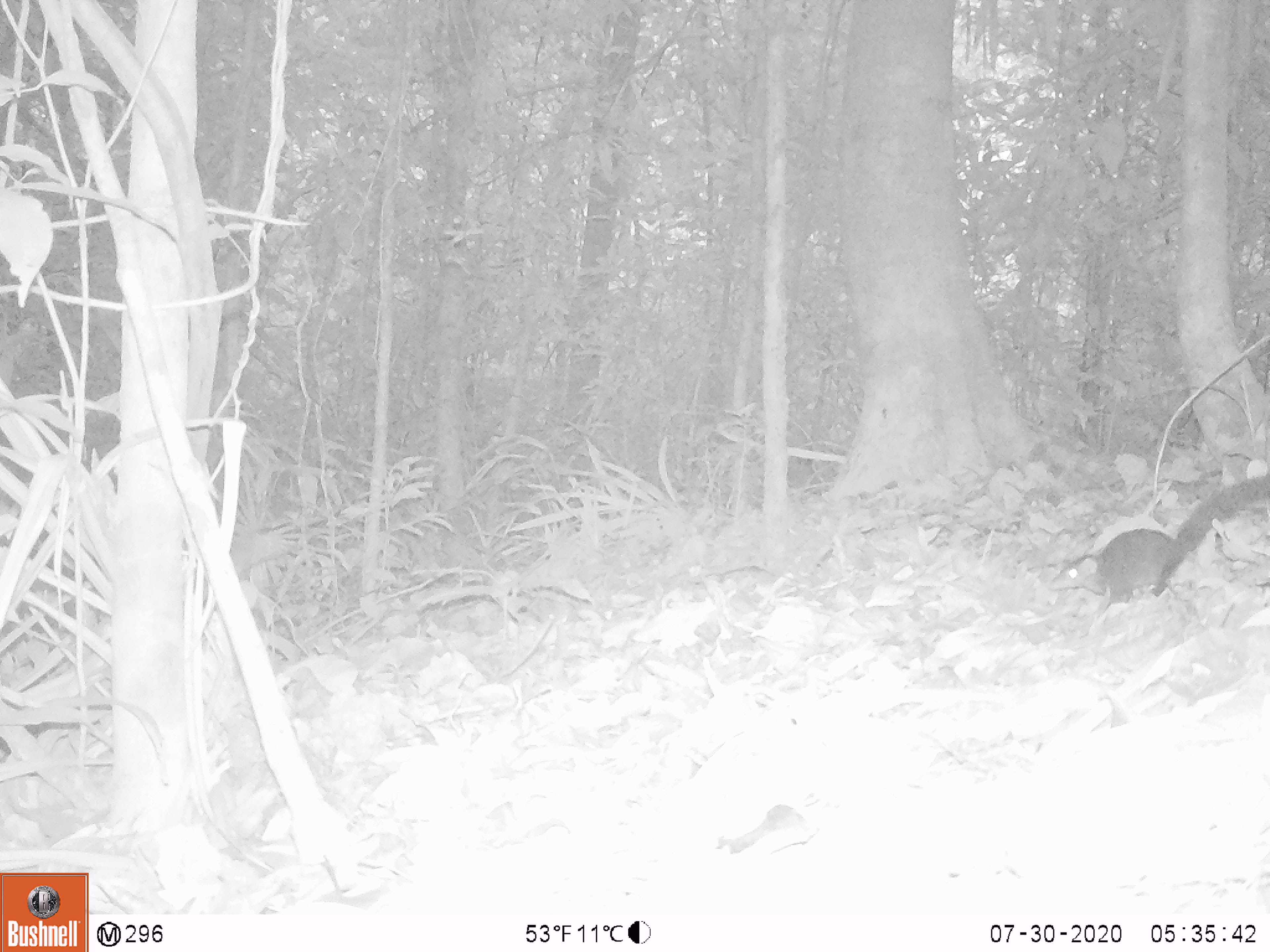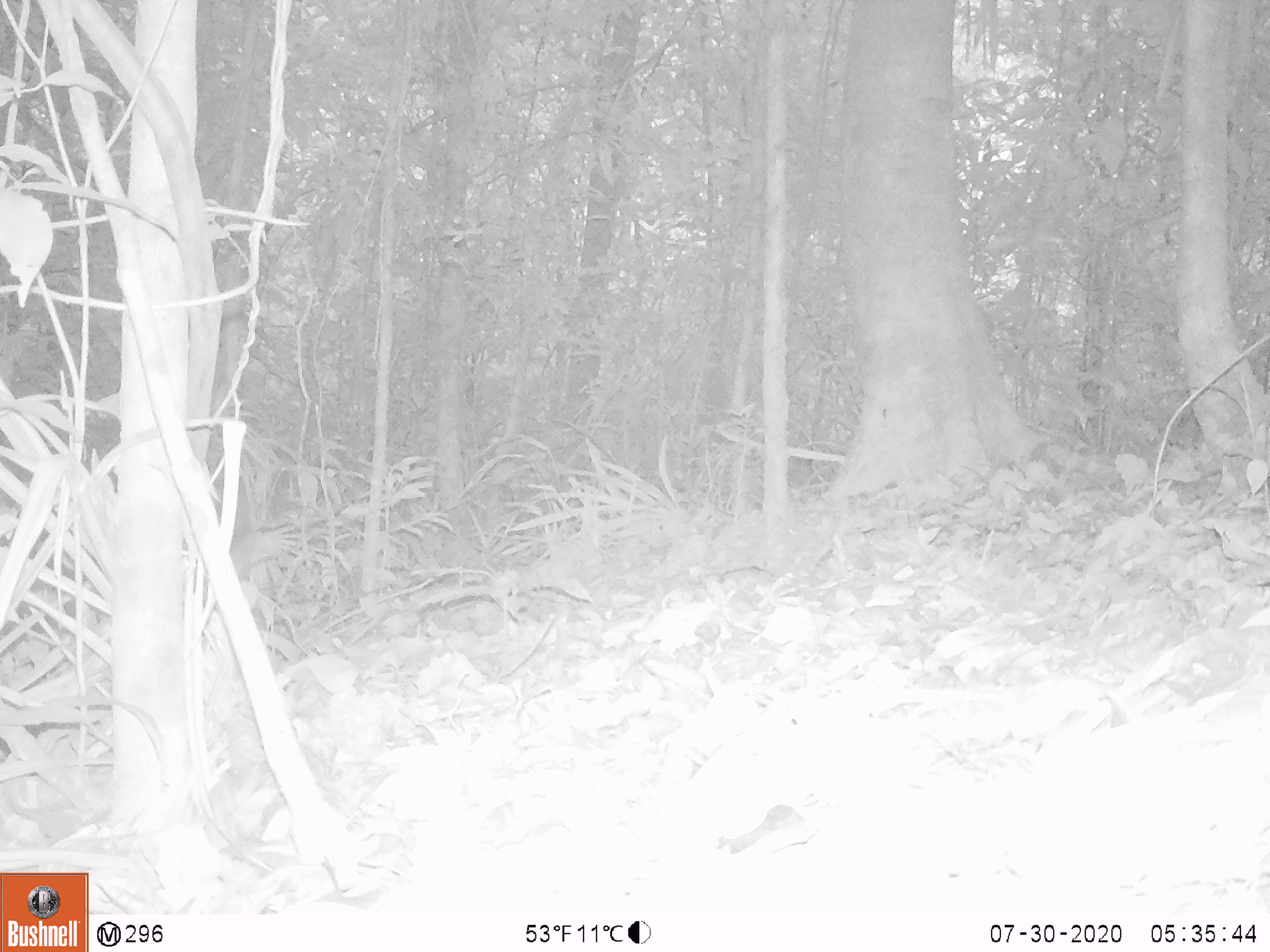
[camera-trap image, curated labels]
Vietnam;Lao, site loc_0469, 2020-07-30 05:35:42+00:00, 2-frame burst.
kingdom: Animalia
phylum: Chordata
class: Mammalia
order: Scandentia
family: Tupaiidae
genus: Tupaia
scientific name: Tupaia belangeri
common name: northern treeshrew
Northern treeshrew (Tupaia belangeri). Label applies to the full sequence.